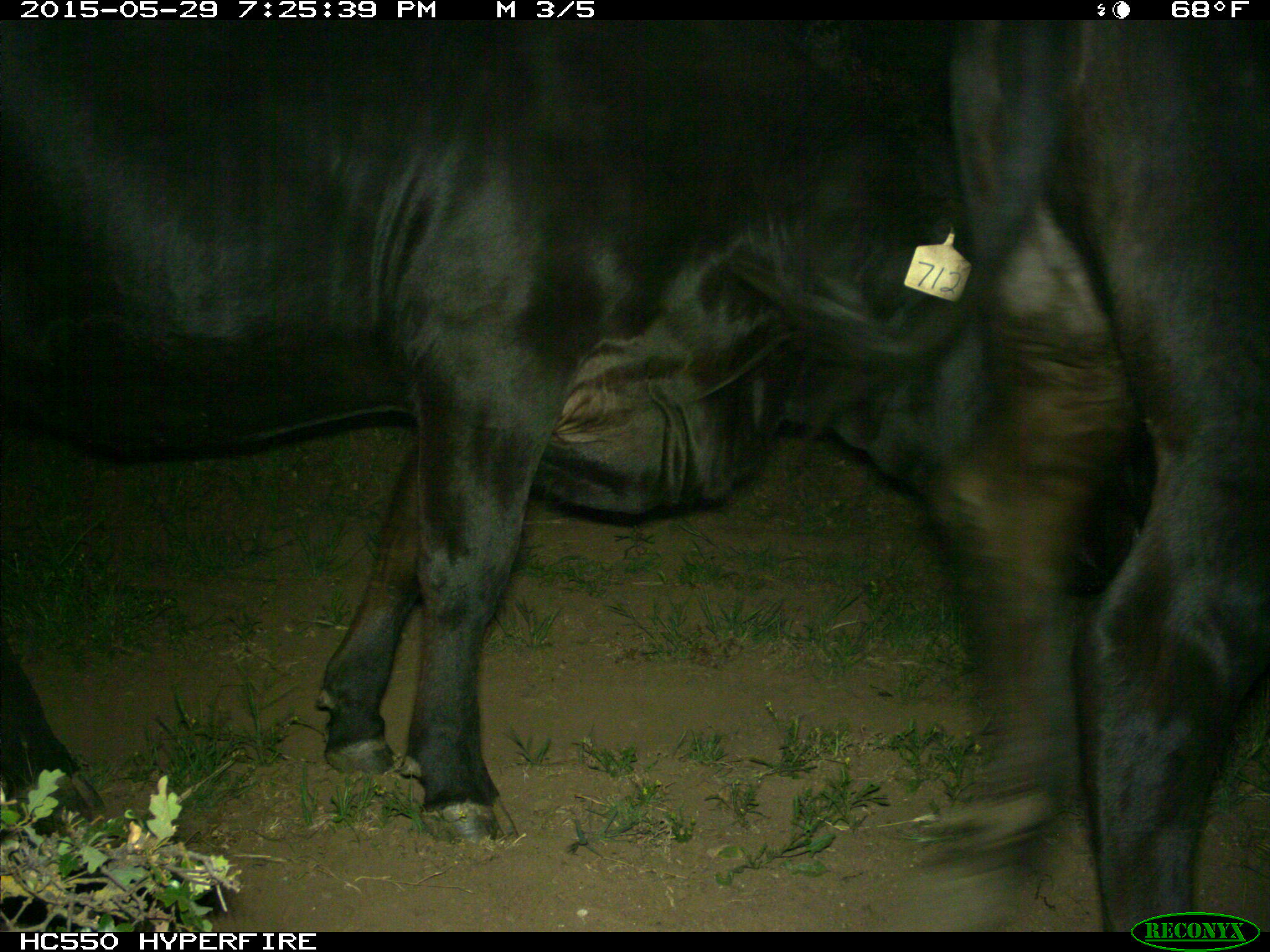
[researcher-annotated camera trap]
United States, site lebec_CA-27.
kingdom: Animalia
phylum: Chordata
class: Mammalia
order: Artiodactyla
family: Bovidae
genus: Bos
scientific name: Bos taurus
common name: domestic cow